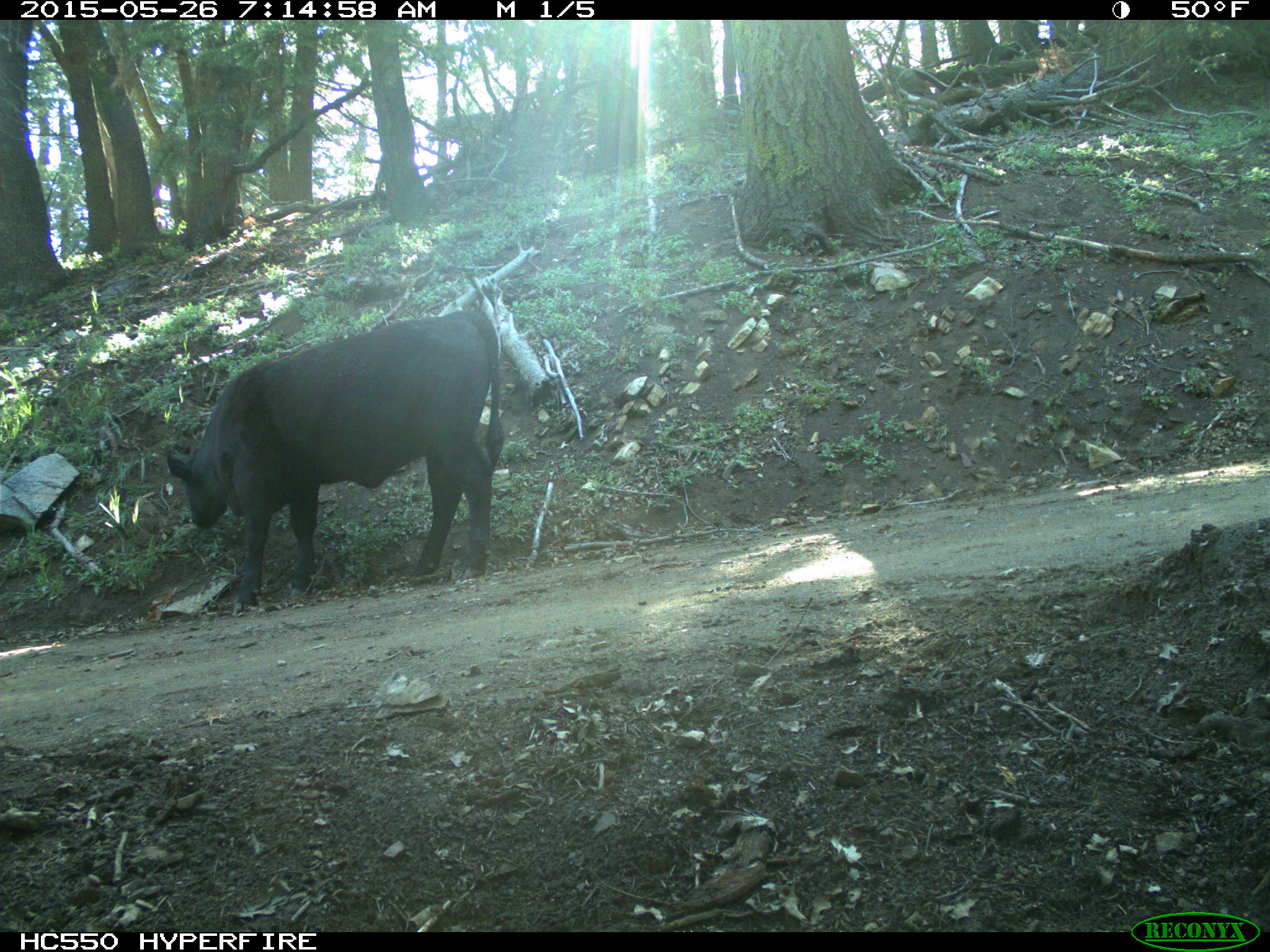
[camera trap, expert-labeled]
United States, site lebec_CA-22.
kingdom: Animalia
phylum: Chordata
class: Mammalia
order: Artiodactyla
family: Bovidae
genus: Bos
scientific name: Bos taurus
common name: domestic cow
Bos taurus (domestic cow).